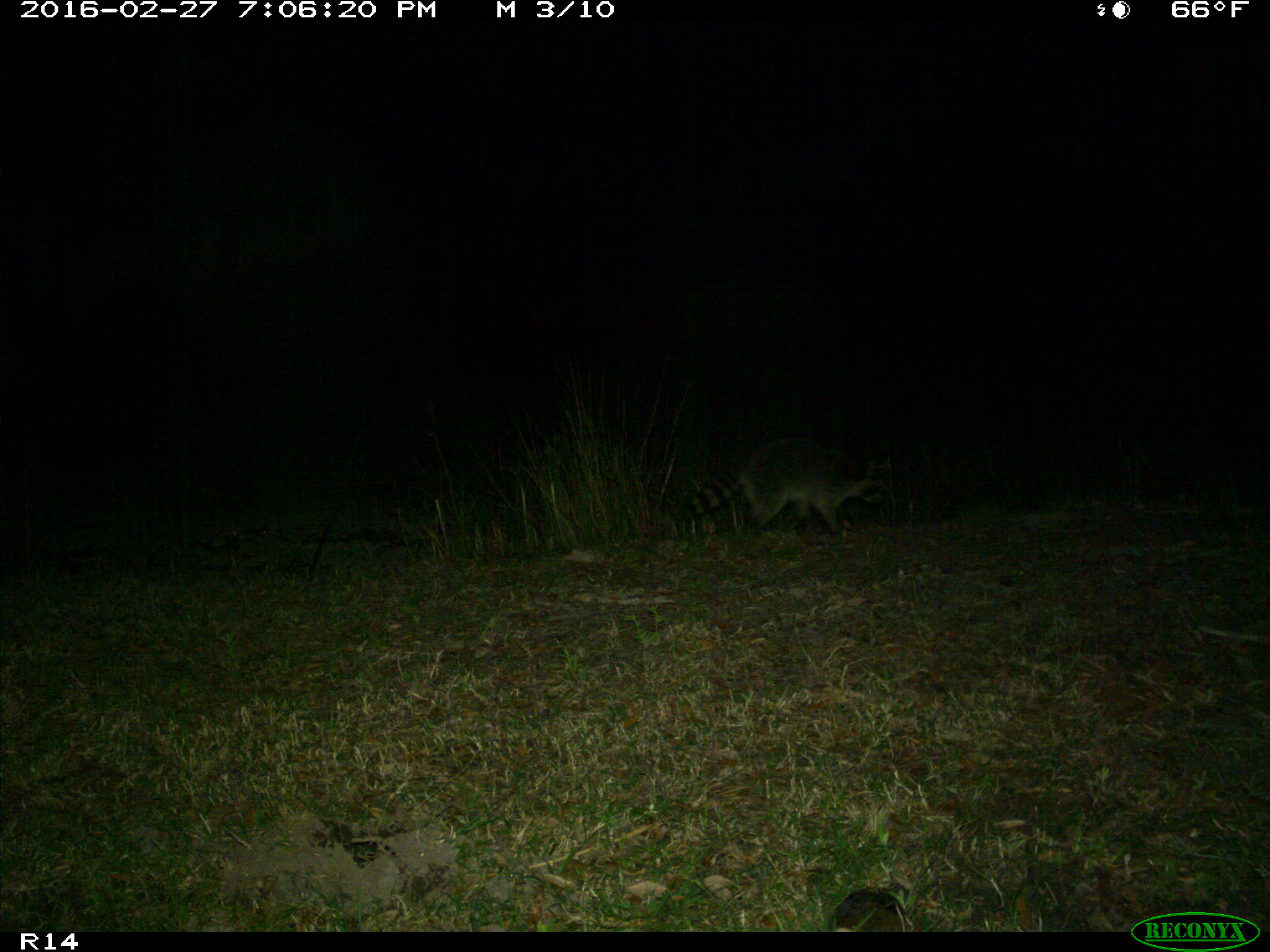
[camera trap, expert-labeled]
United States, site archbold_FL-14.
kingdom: Animalia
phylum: Chordata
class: Mammalia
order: Carnivora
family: Procyonidae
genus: Procyon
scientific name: Procyon lotor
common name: common raccoon